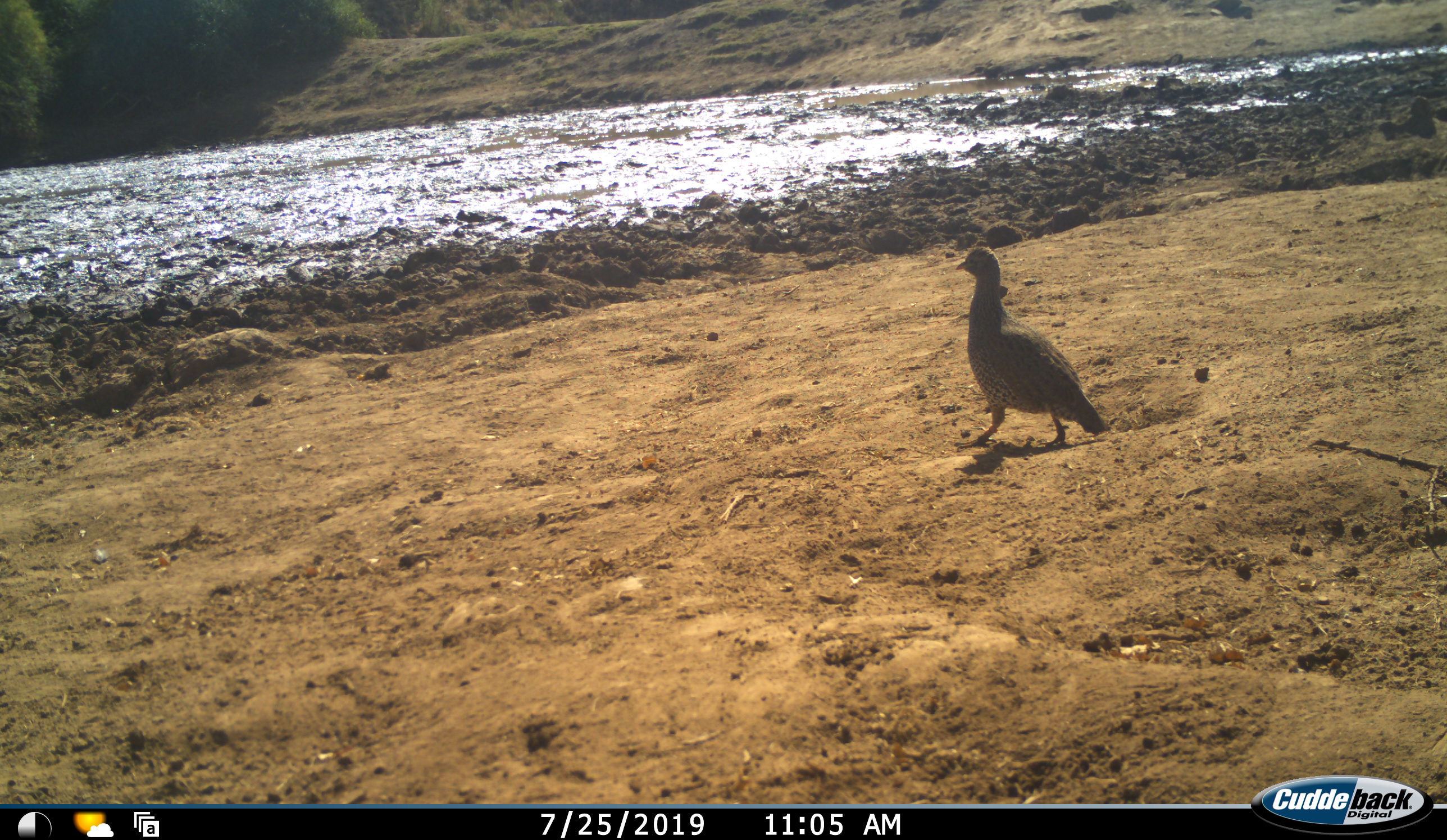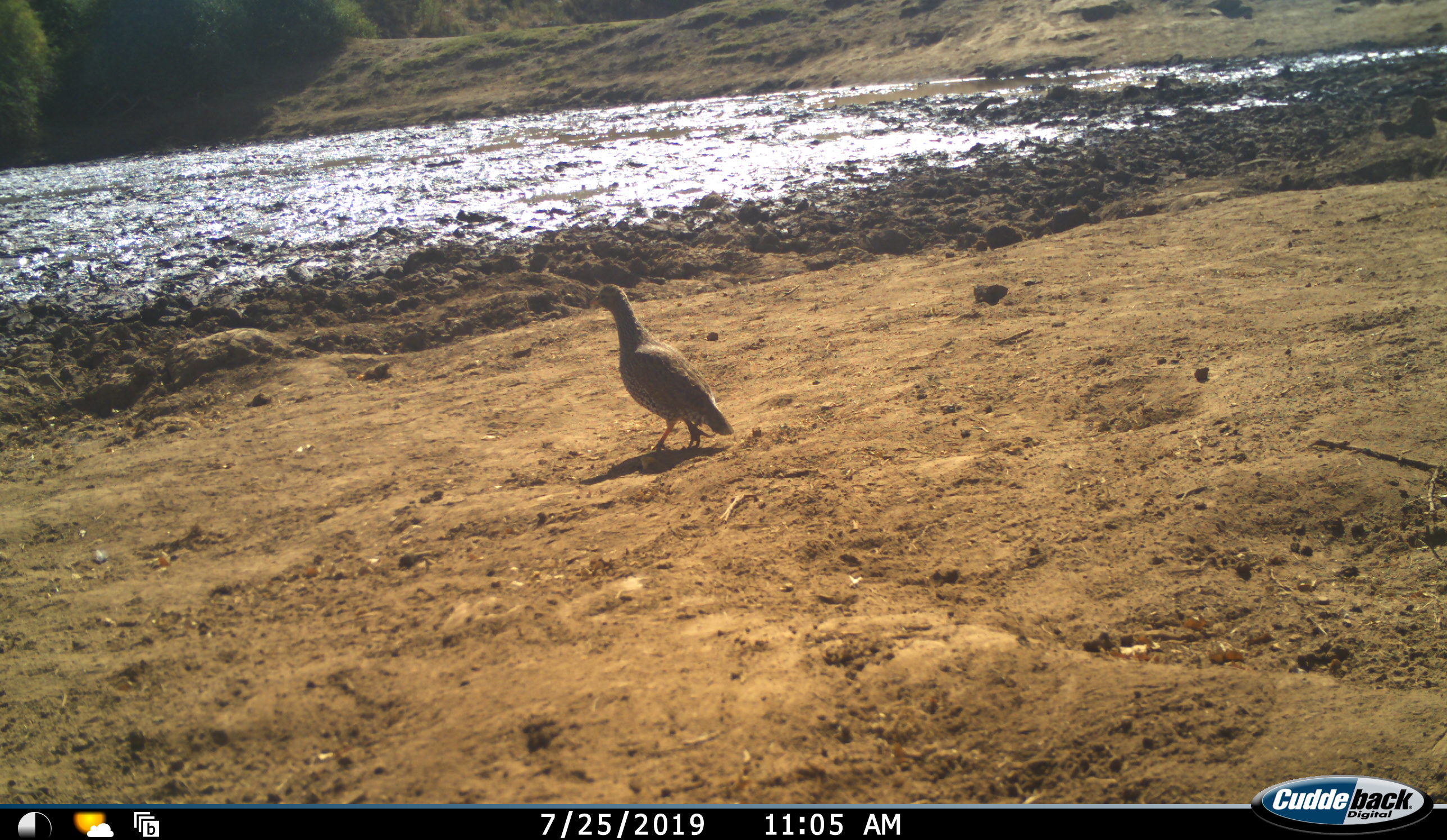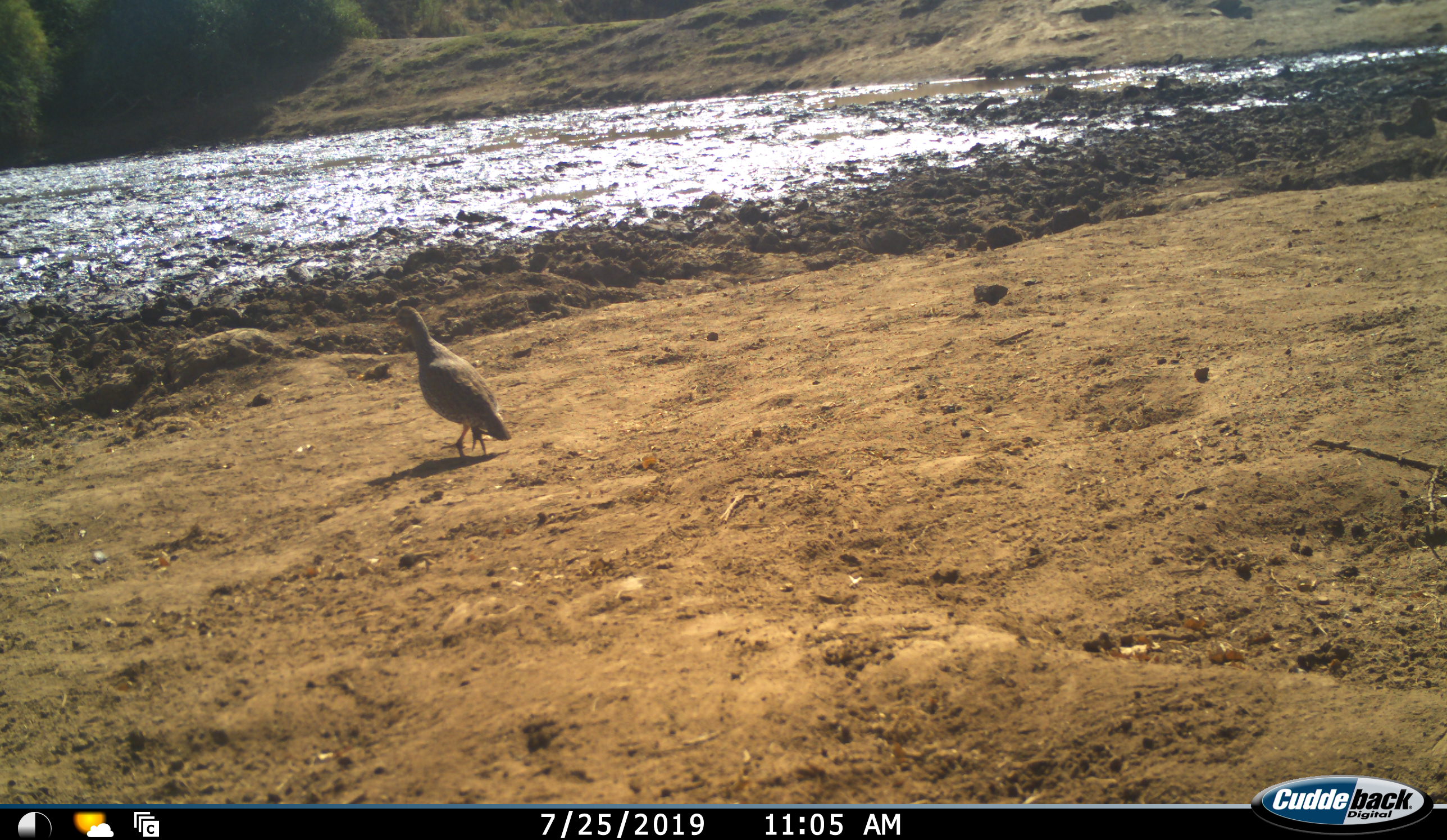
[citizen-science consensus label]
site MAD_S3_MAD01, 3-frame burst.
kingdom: Animalia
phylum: Chordata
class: Aves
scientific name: Aves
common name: bird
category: birdother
Birdother (bird) (Aves), count 1. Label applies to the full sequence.